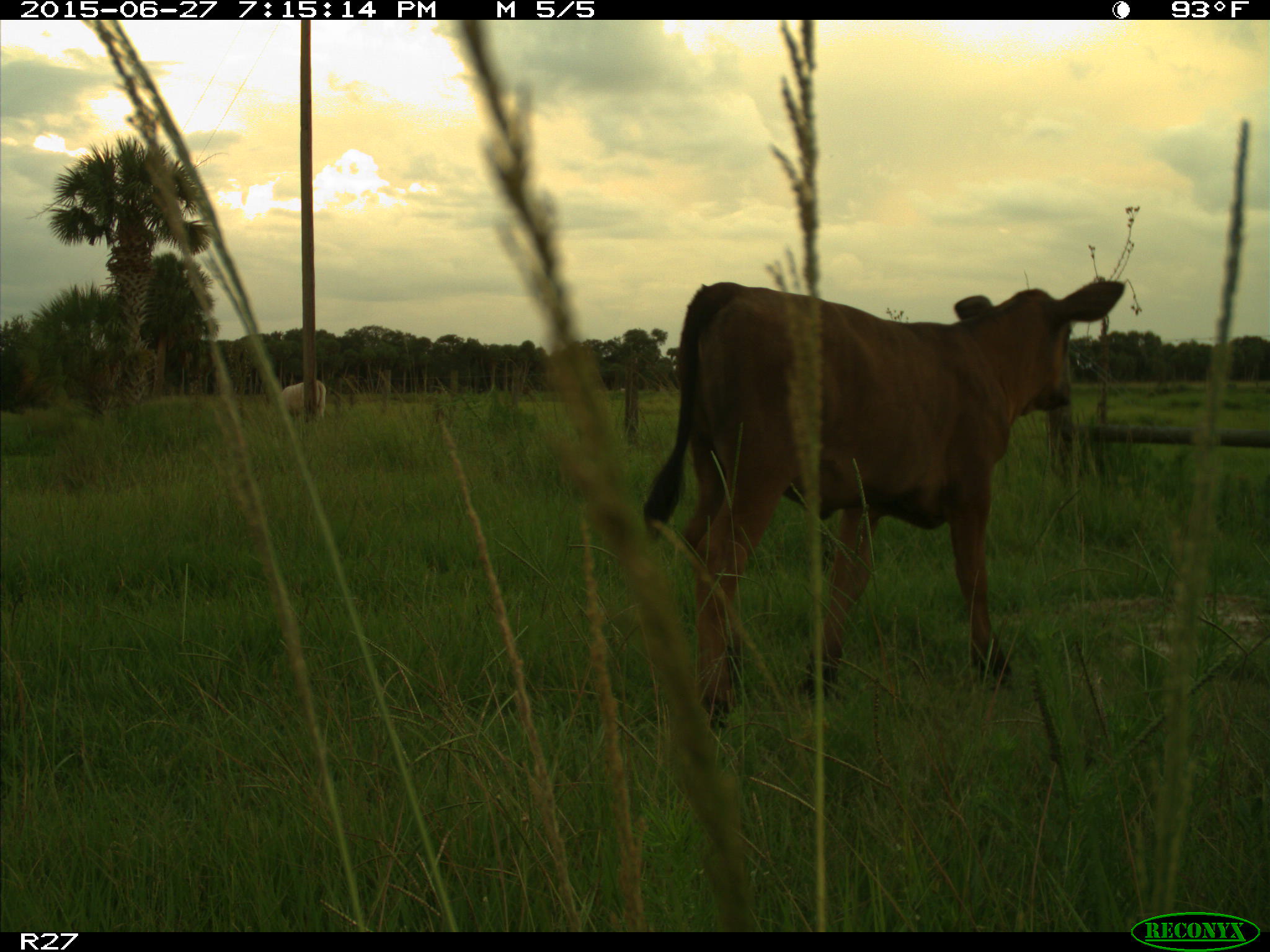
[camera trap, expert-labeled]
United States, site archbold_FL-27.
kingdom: Animalia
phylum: Chordata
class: Mammalia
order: Artiodactyla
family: Bovidae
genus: Bos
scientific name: Bos taurus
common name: domestic cow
Bos taurus (domestic cow).